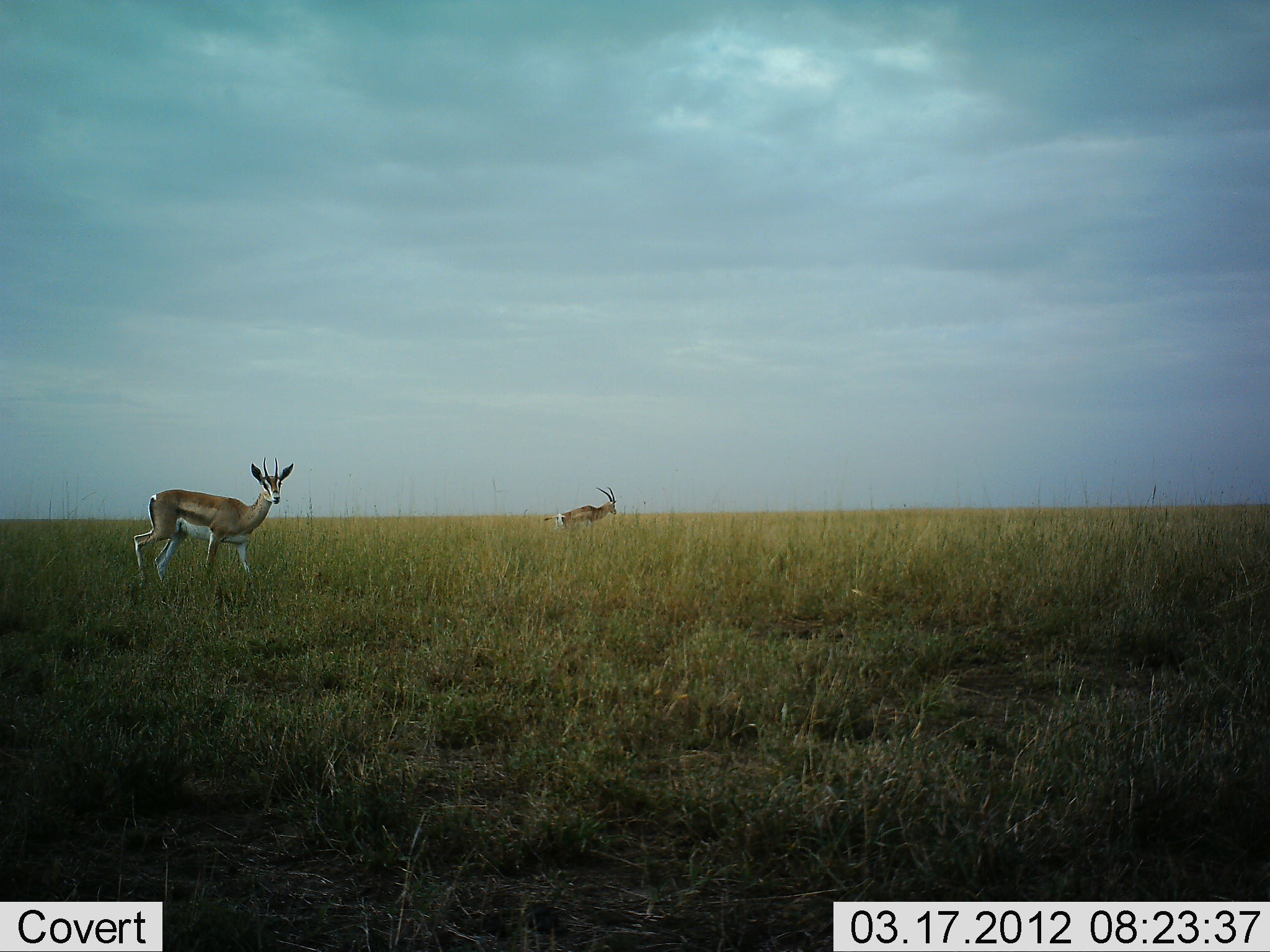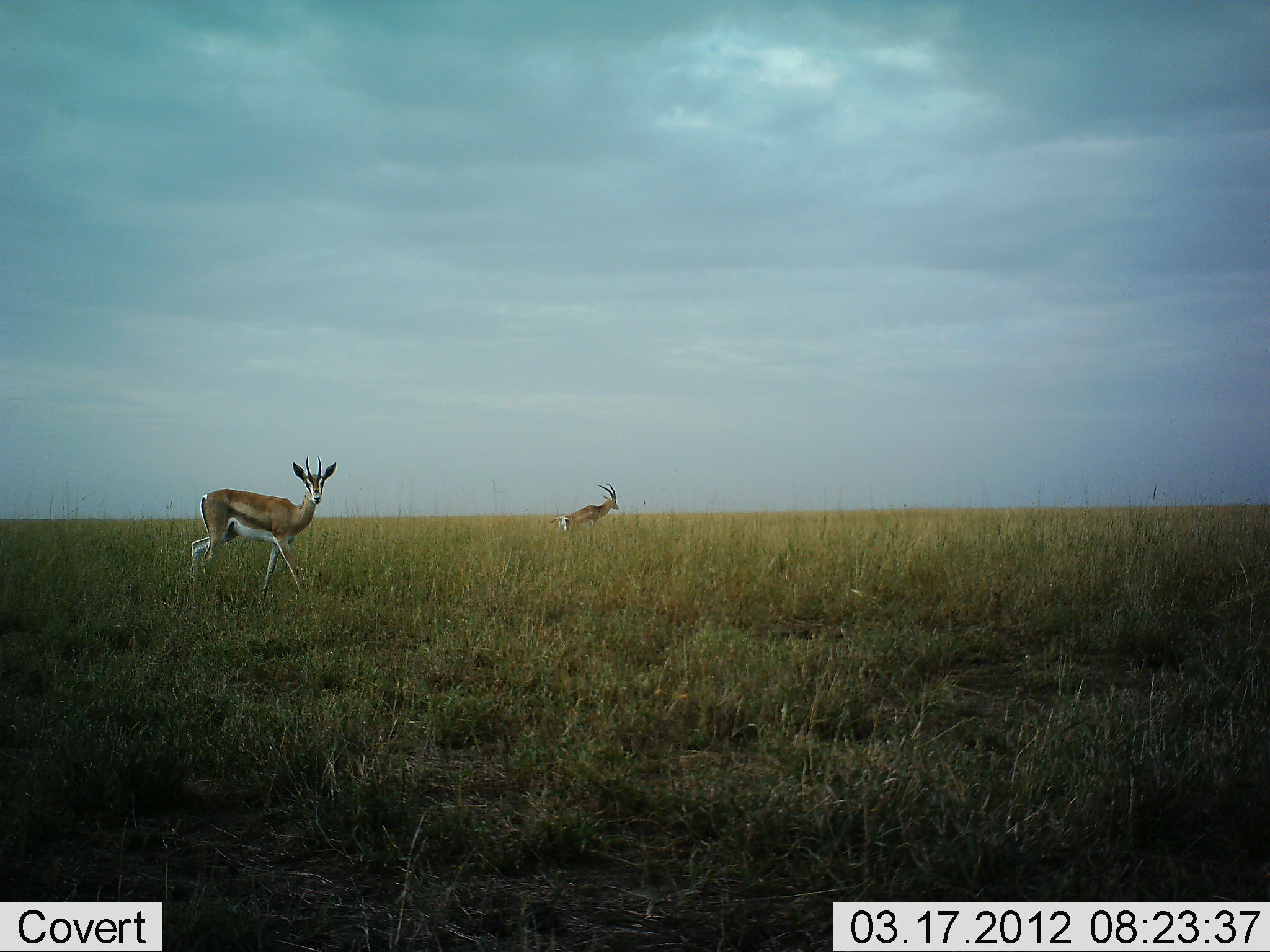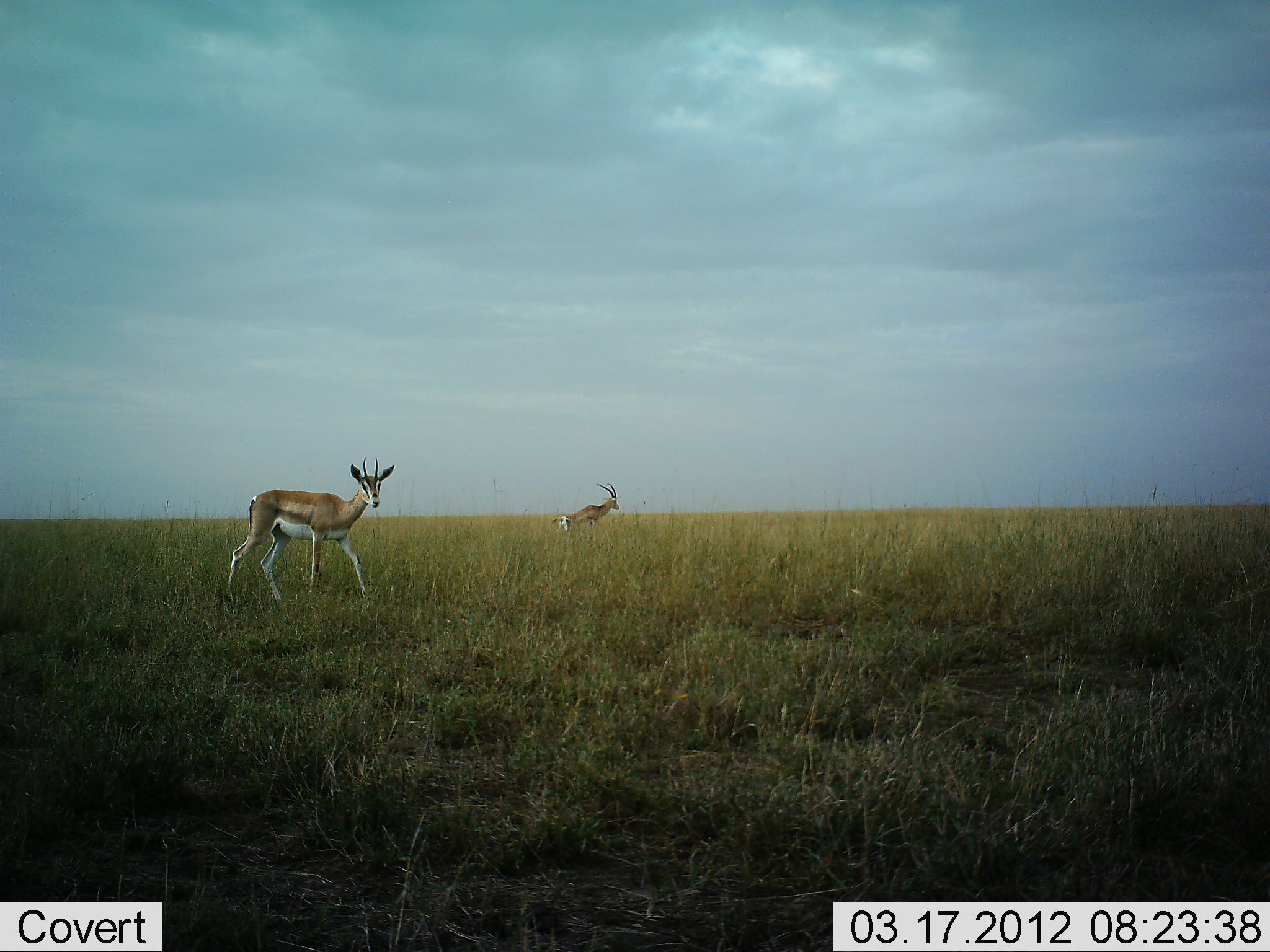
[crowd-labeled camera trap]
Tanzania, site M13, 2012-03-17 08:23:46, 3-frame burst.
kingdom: Animalia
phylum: Chordata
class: Mammalia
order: Artiodactyla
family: Bovidae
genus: Eudorcas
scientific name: Eudorcas thomsonii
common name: thomson's gazelle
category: gazellethomsons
Gazellethomsons (thomson's gazelle) (Eudorcas thomsonii), count 2. Behavior (volunteer vote fractions): standing 41%, resting 0%, moving 82%, interacting 0%. Young present (vote fraction): 0%. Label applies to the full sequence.